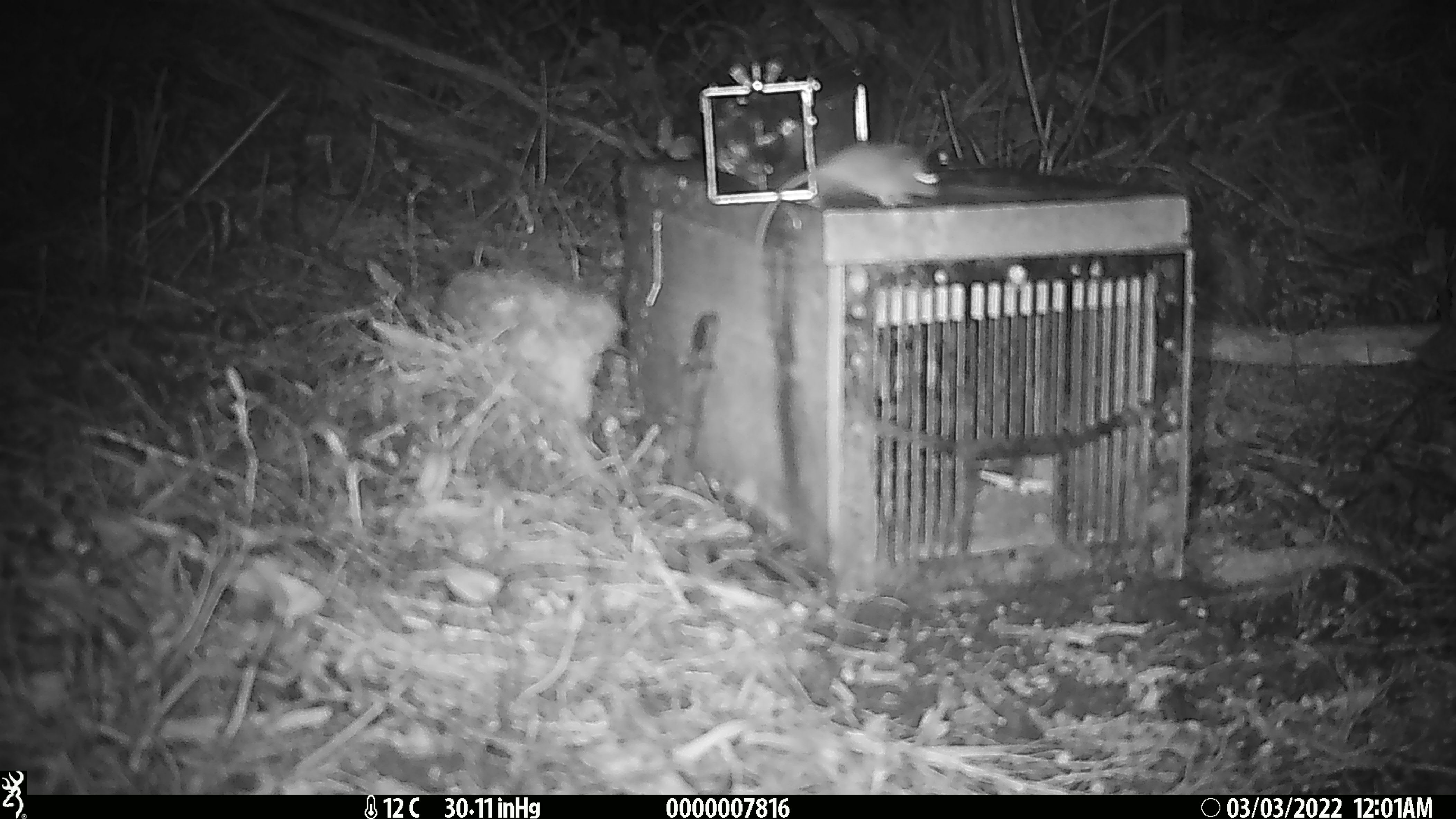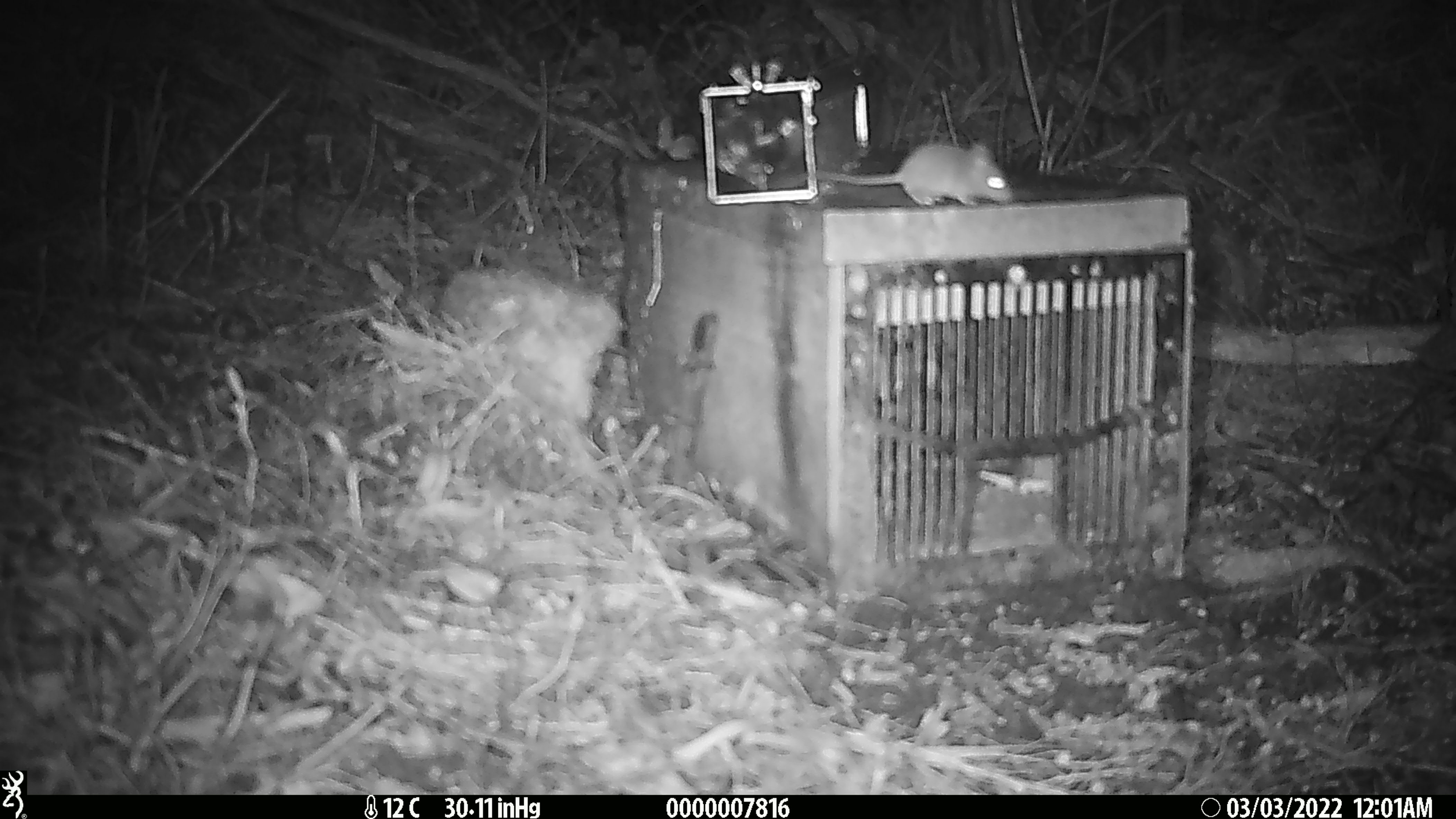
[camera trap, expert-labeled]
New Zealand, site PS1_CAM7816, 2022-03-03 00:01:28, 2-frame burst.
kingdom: Animalia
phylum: Chordata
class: Mammalia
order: Rodentia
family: Muridae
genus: Mus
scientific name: Mus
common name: mouse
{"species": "mouse (Mus)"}